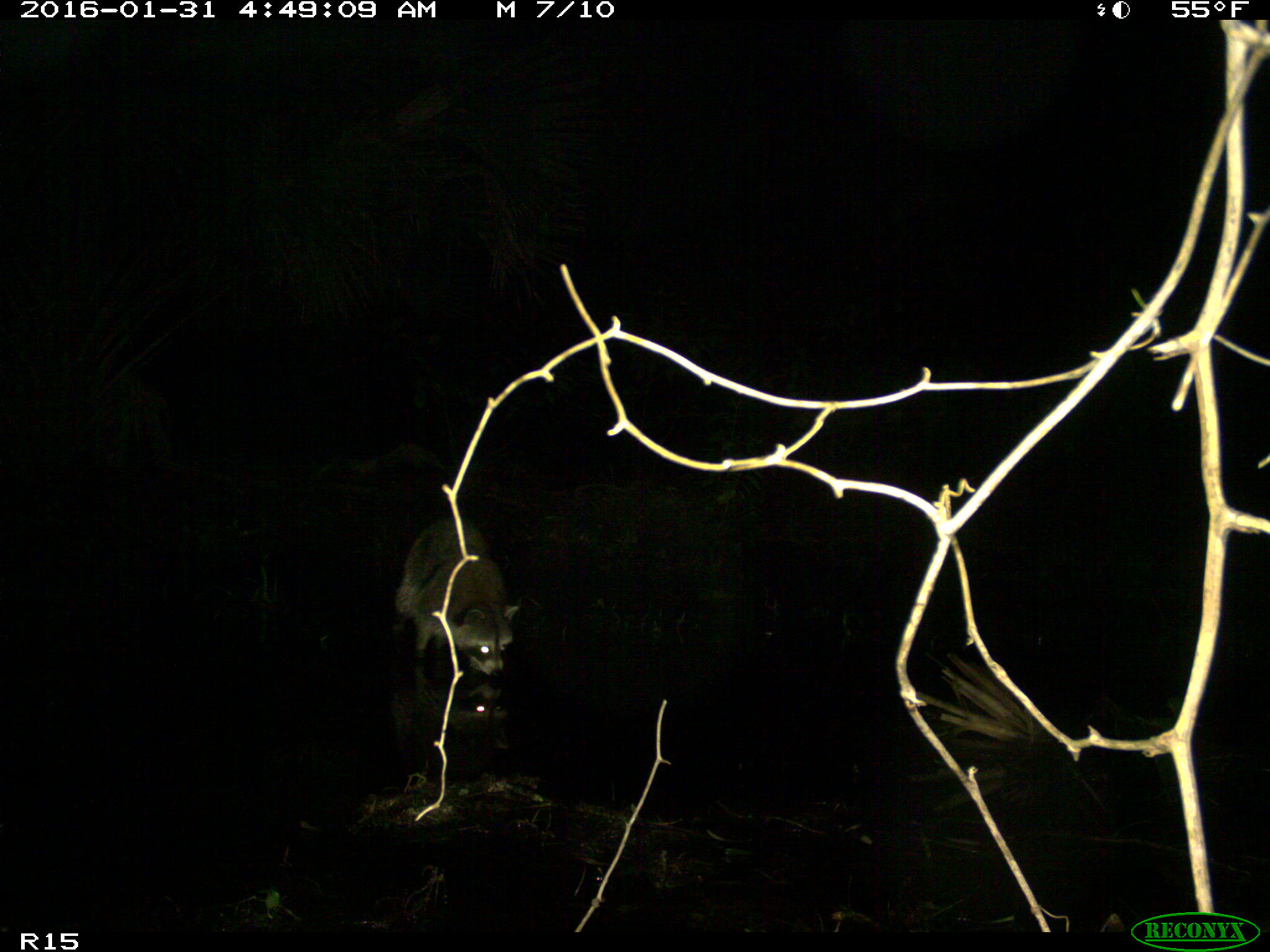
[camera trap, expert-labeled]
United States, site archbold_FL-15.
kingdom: Animalia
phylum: Chordata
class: Mammalia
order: Carnivora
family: Procyonidae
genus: Procyon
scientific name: Procyon lotor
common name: common raccoon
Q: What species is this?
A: Procyon lotor (common raccoon).